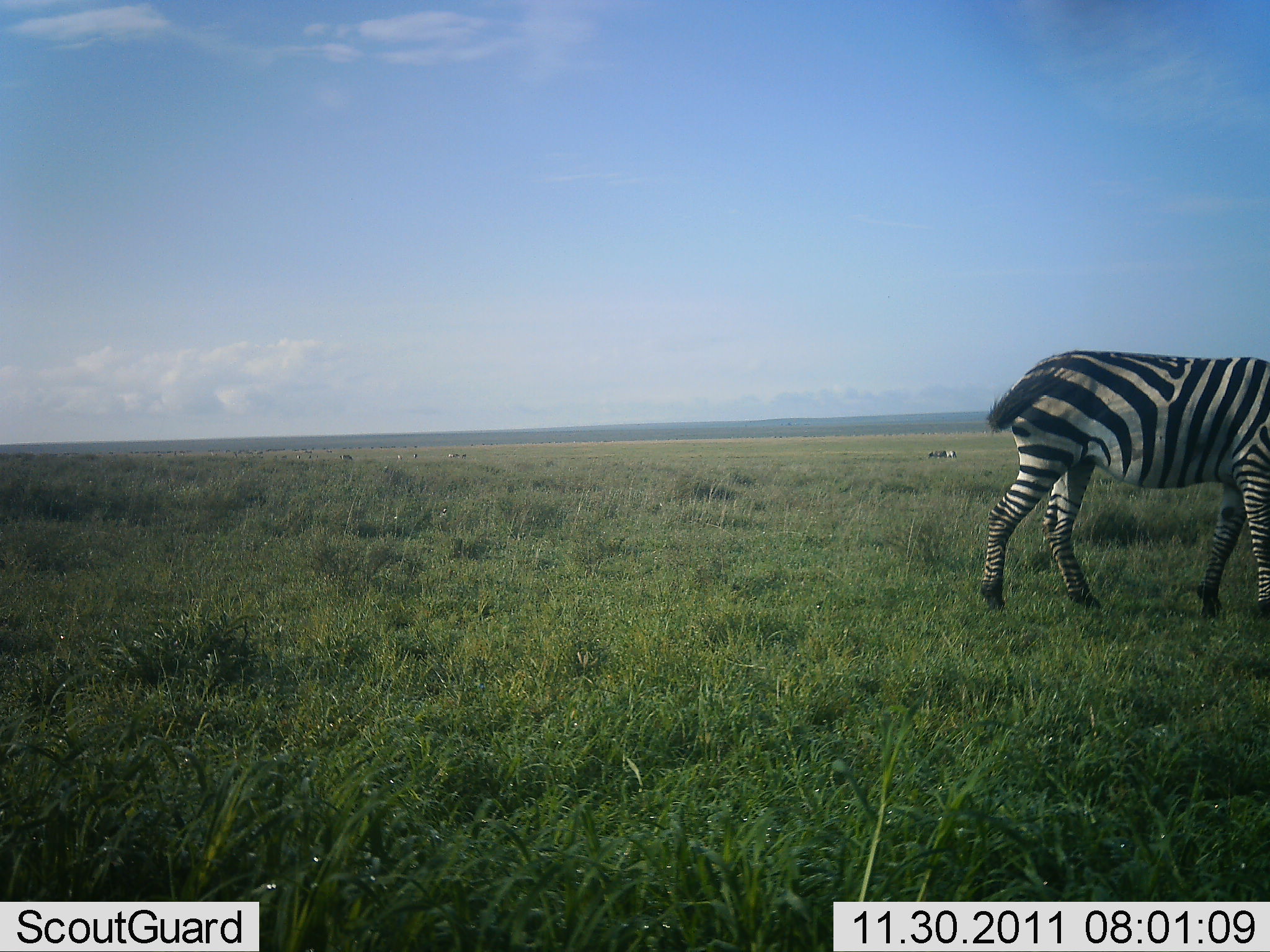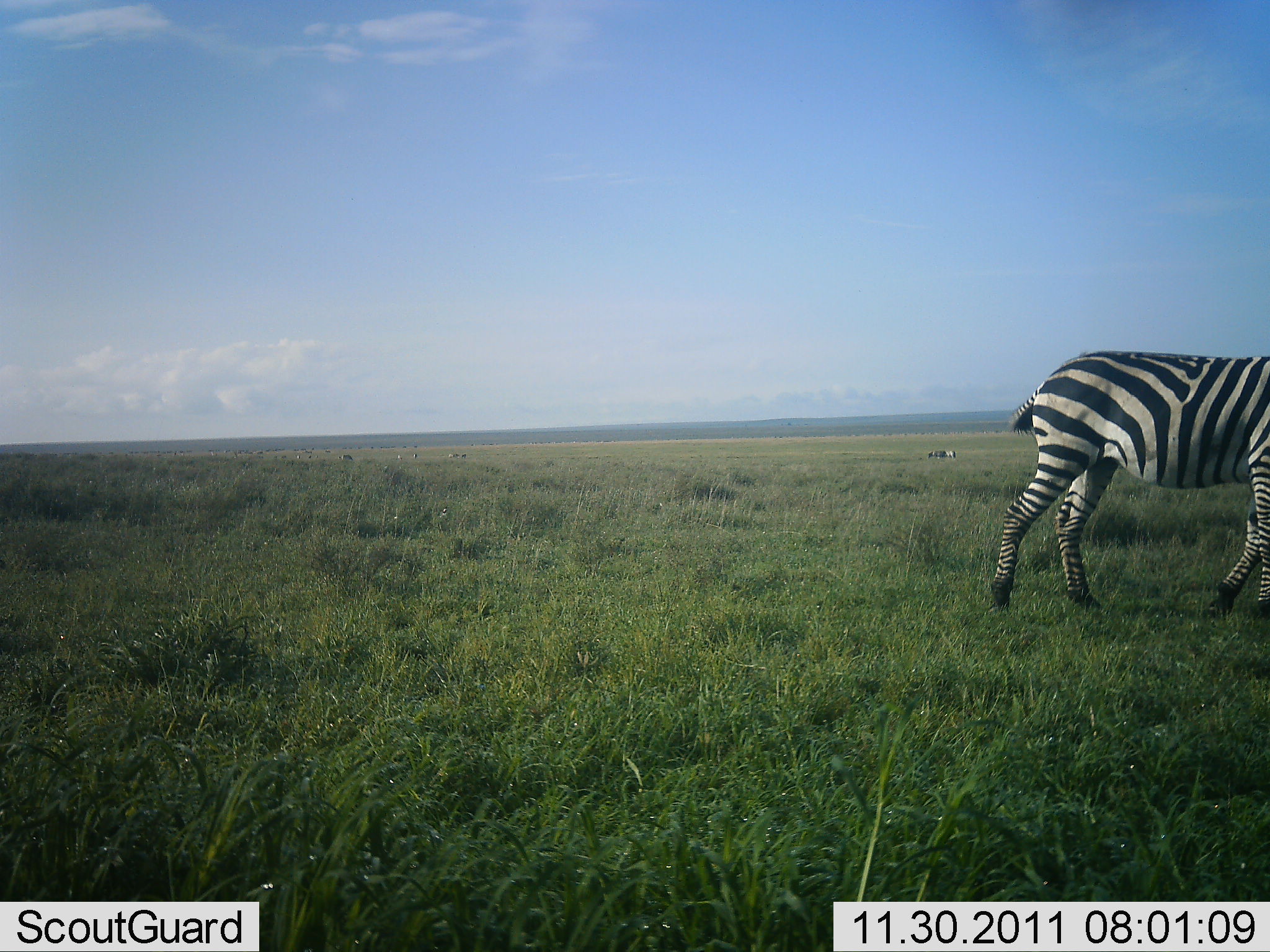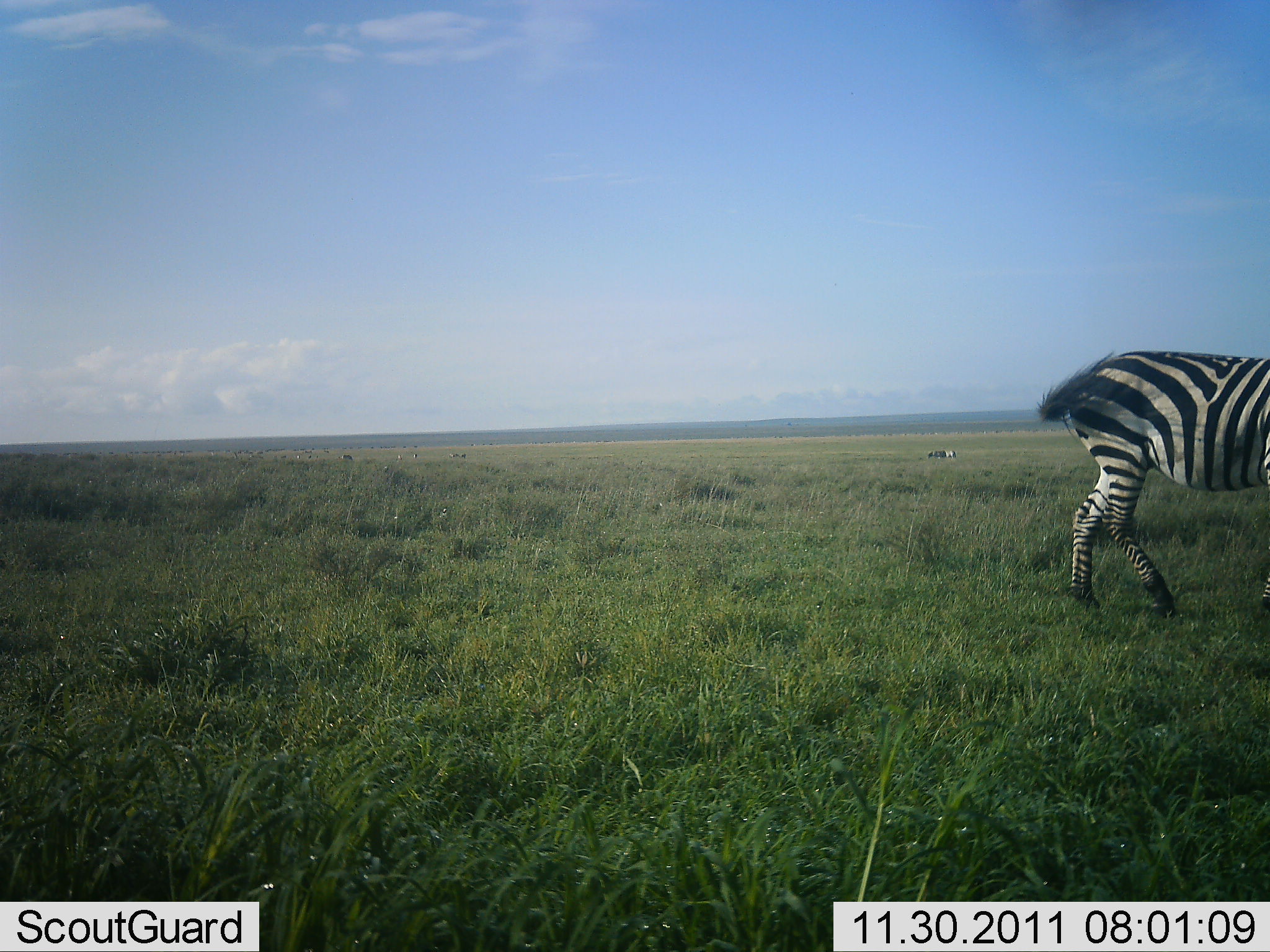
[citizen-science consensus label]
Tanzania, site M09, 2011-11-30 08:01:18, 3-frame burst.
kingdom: Animalia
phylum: Chordata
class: Mammalia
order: Perissodactyla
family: Equidae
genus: Equus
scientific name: Equus quagga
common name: plains zebra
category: zebra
Zebra (plains zebra) (Equus quagga), count 1. Behavior (volunteer vote fractions): standing 0%, resting 0%, moving 92%, interacting 0%. Young present (vote fraction): 0%. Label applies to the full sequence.